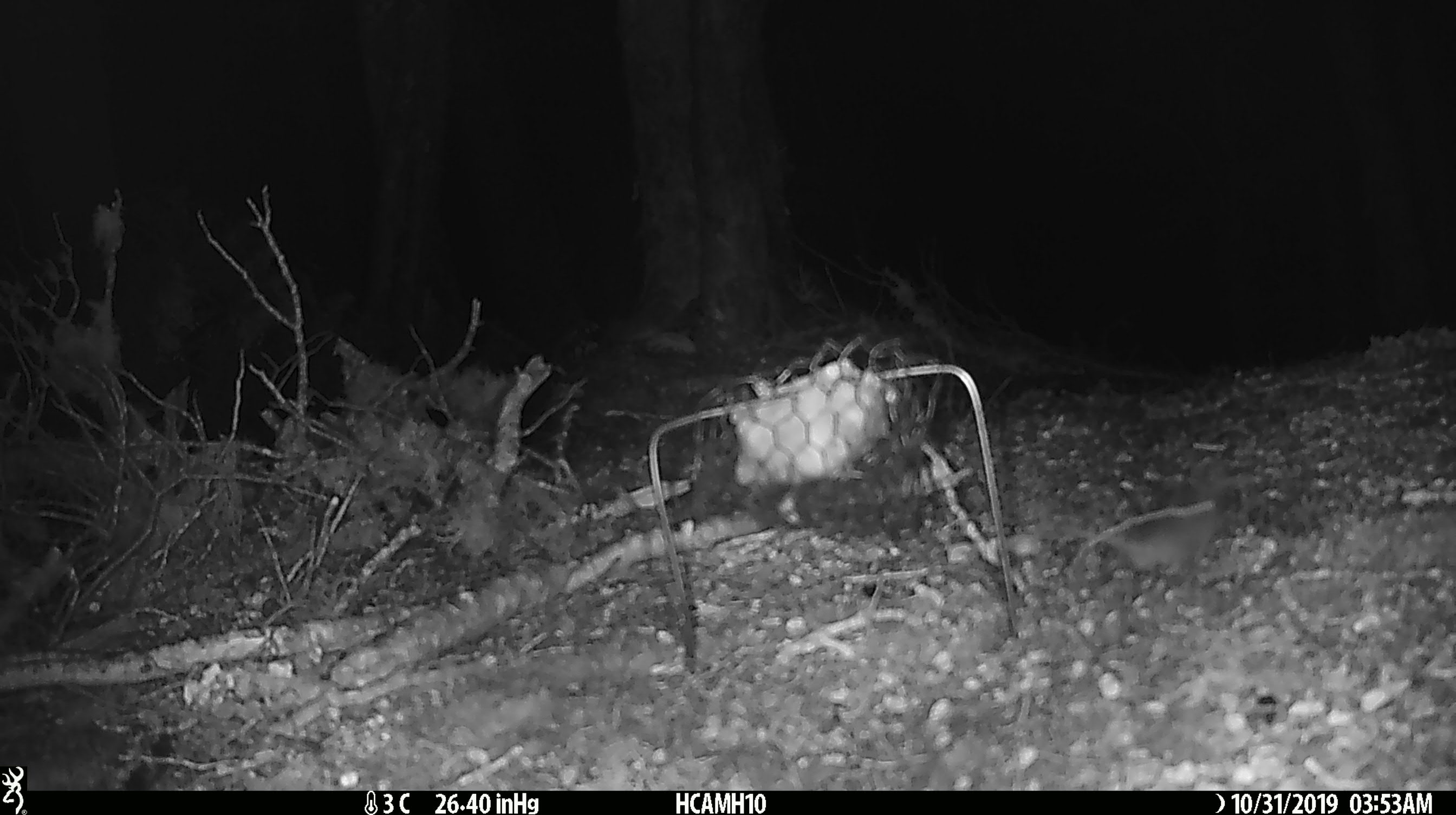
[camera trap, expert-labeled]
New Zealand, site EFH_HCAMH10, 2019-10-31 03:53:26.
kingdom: Animalia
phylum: Chordata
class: Mammalia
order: Rodentia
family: Muridae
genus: Mus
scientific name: Mus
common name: mouse